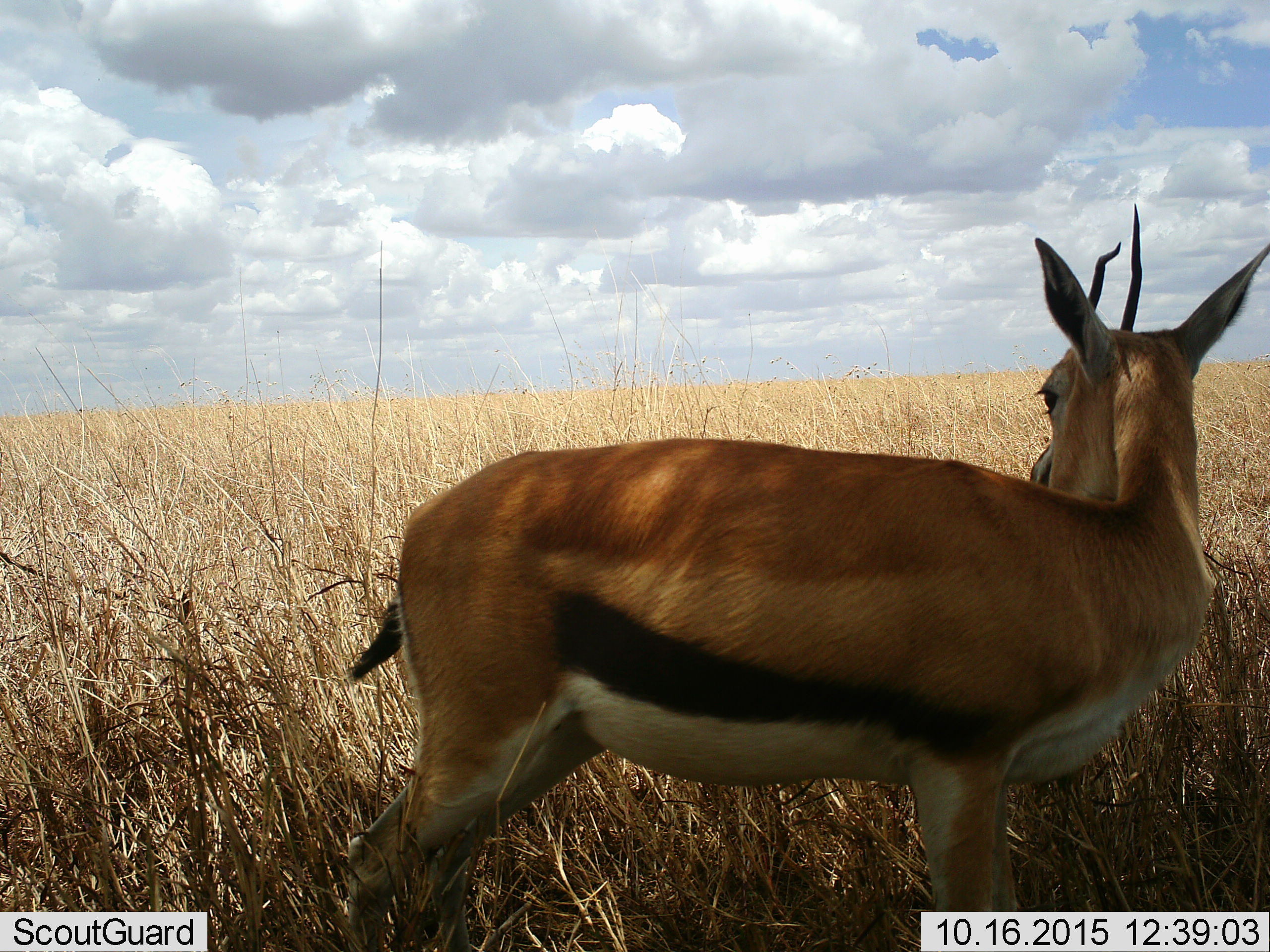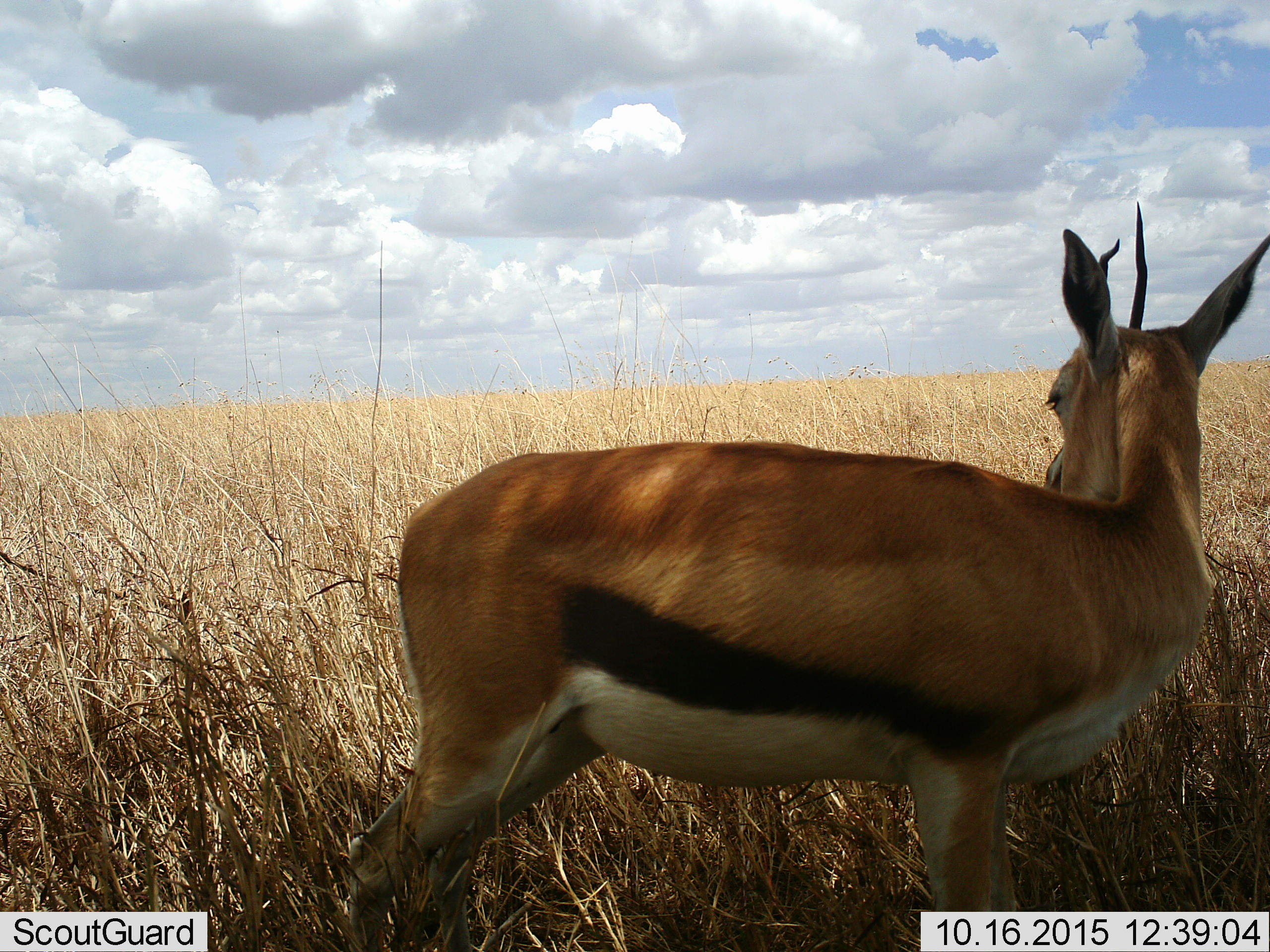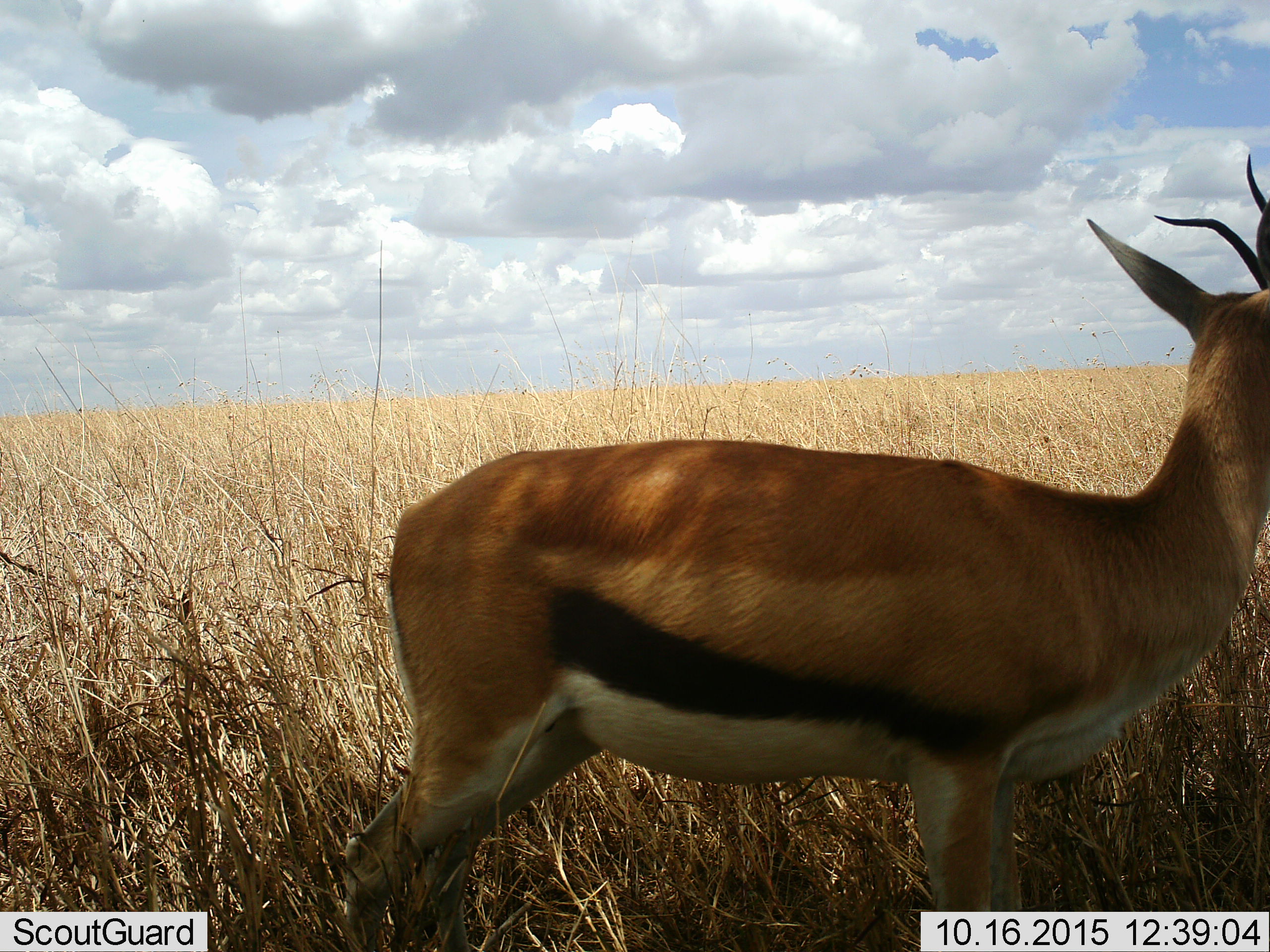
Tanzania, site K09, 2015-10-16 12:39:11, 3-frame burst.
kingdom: Animalia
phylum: Chordata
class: Mammalia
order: Artiodactyla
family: Bovidae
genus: Eudorcas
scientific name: Eudorcas thomsonii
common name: thomson's gazelle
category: gazellethomsons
Gazellethomsons (thomson's gazelle) (Eudorcas thomsonii), count 1. Behavior (volunteer vote fractions): standing 100%, resting 0%, moving 0%, interacting 0%. Young present (vote fraction): 0%. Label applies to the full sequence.